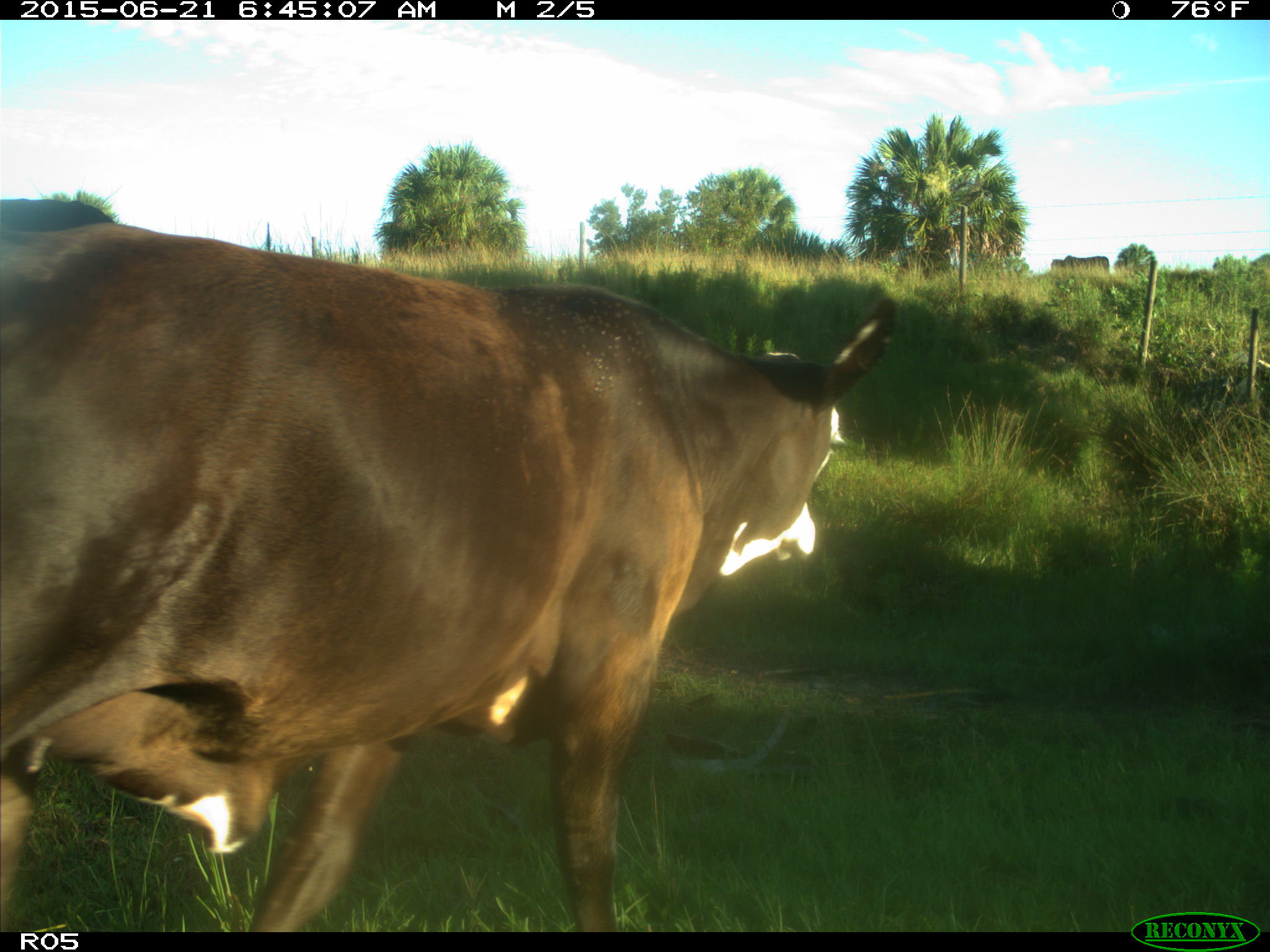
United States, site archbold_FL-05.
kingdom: Animalia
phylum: Chordata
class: Mammalia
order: Artiodactyla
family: Bovidae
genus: Bos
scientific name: Bos taurus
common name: domestic cow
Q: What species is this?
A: Bos taurus (domestic cow).